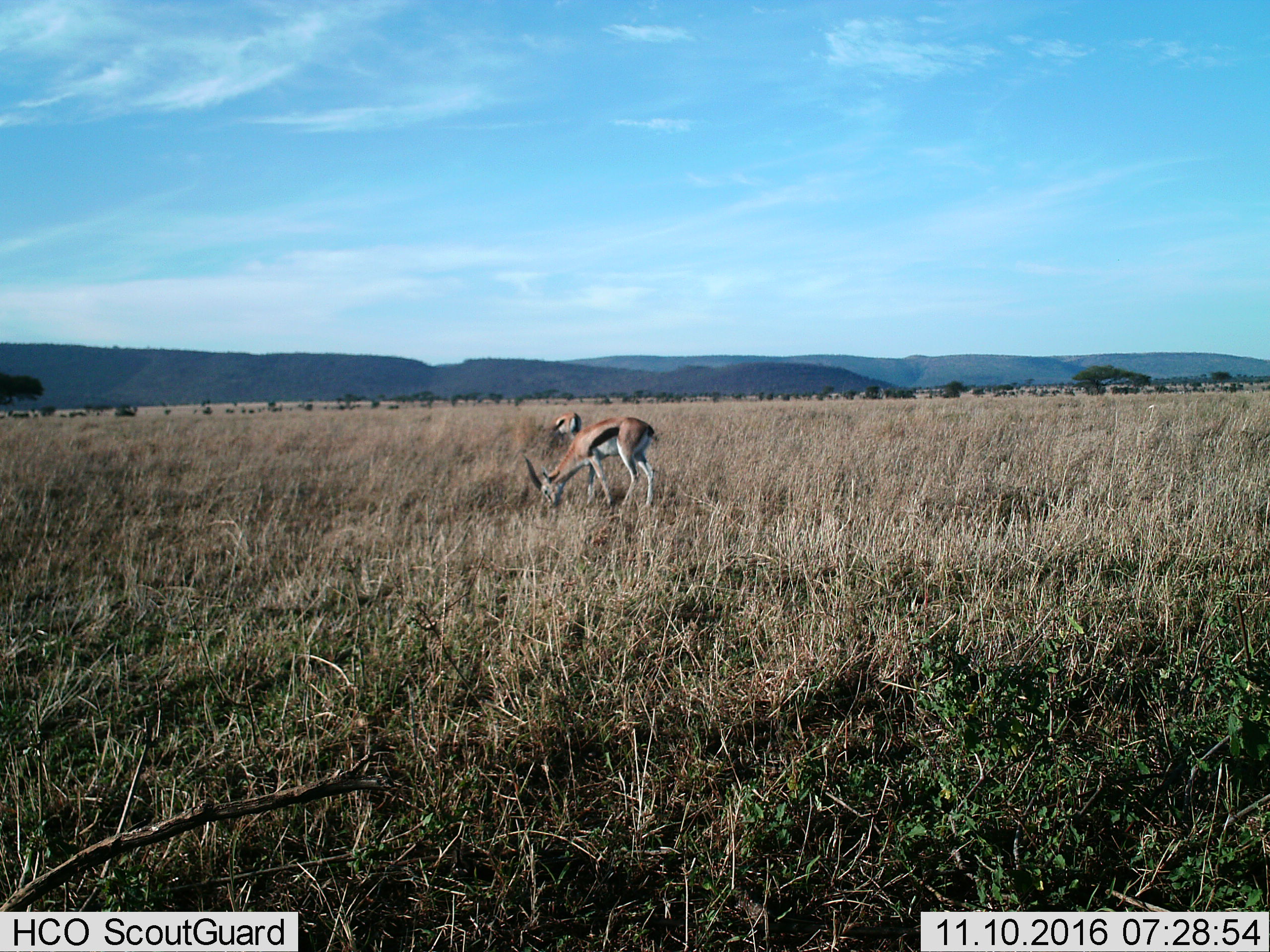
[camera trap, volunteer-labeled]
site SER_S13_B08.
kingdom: Animalia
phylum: Chordata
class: Mammalia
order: Artiodactyla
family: Bovidae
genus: Eudorcas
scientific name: Eudorcas thomsonii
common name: thomson's gazelle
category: gazellethomsons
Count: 2.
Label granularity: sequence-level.